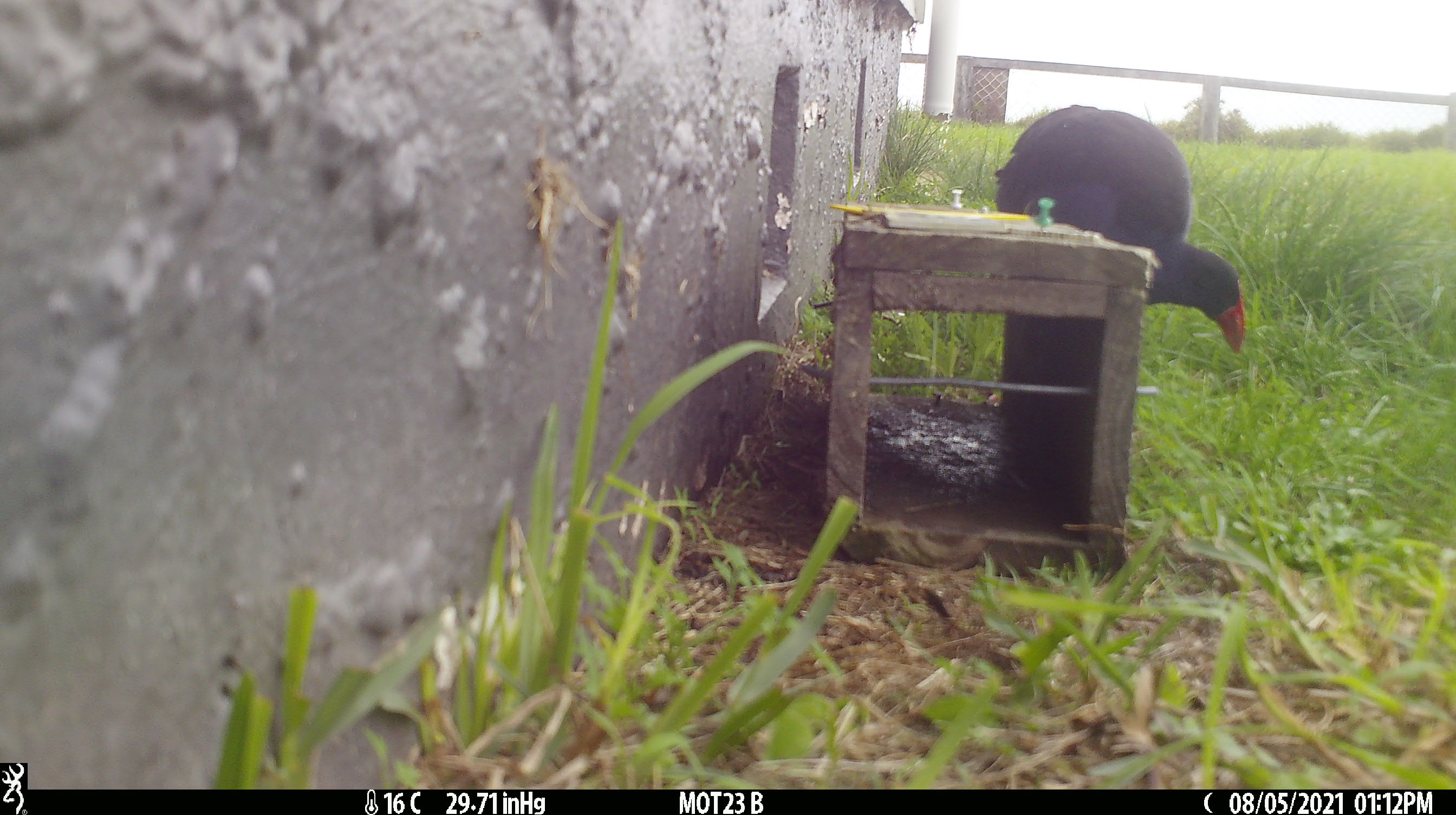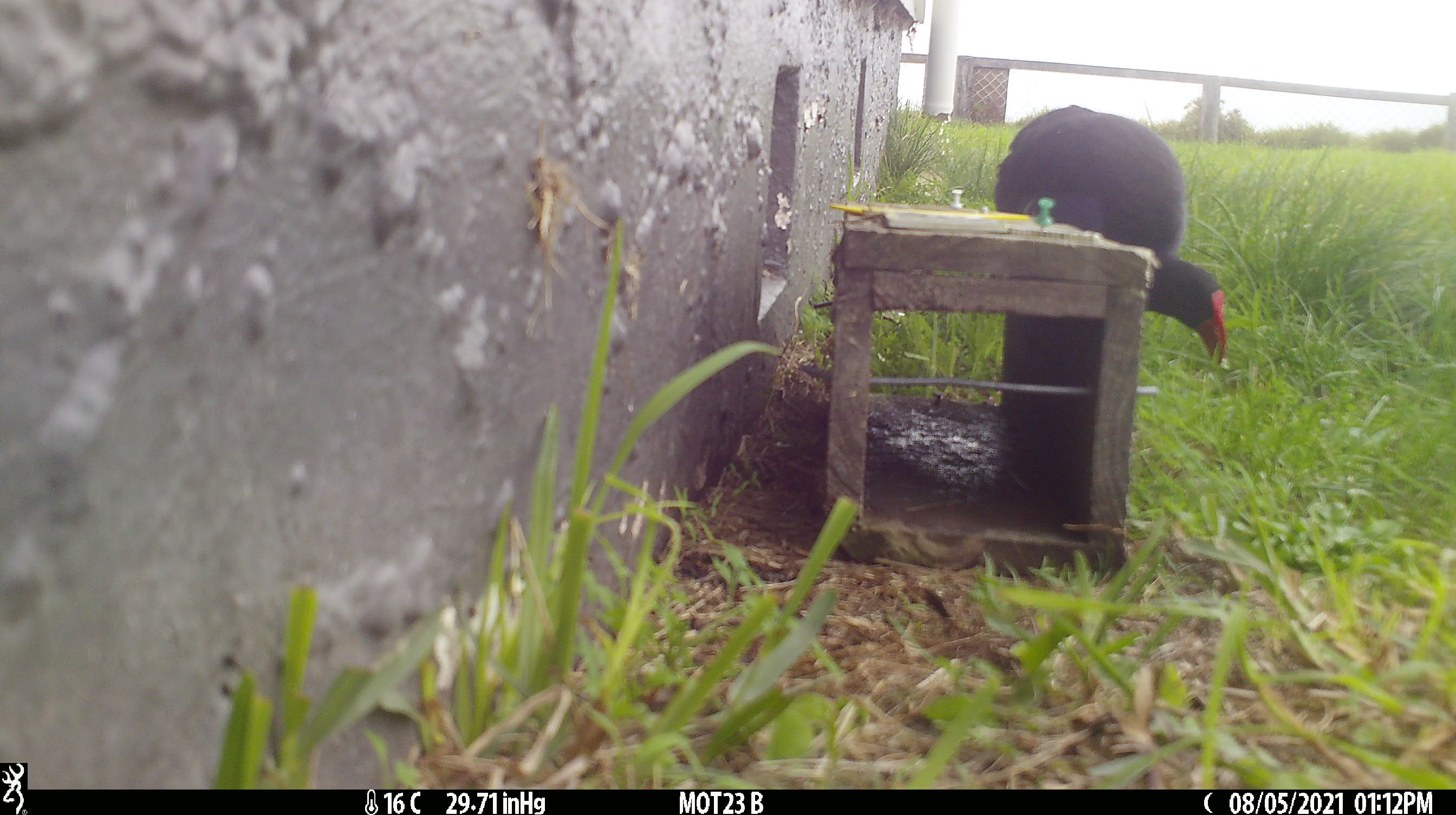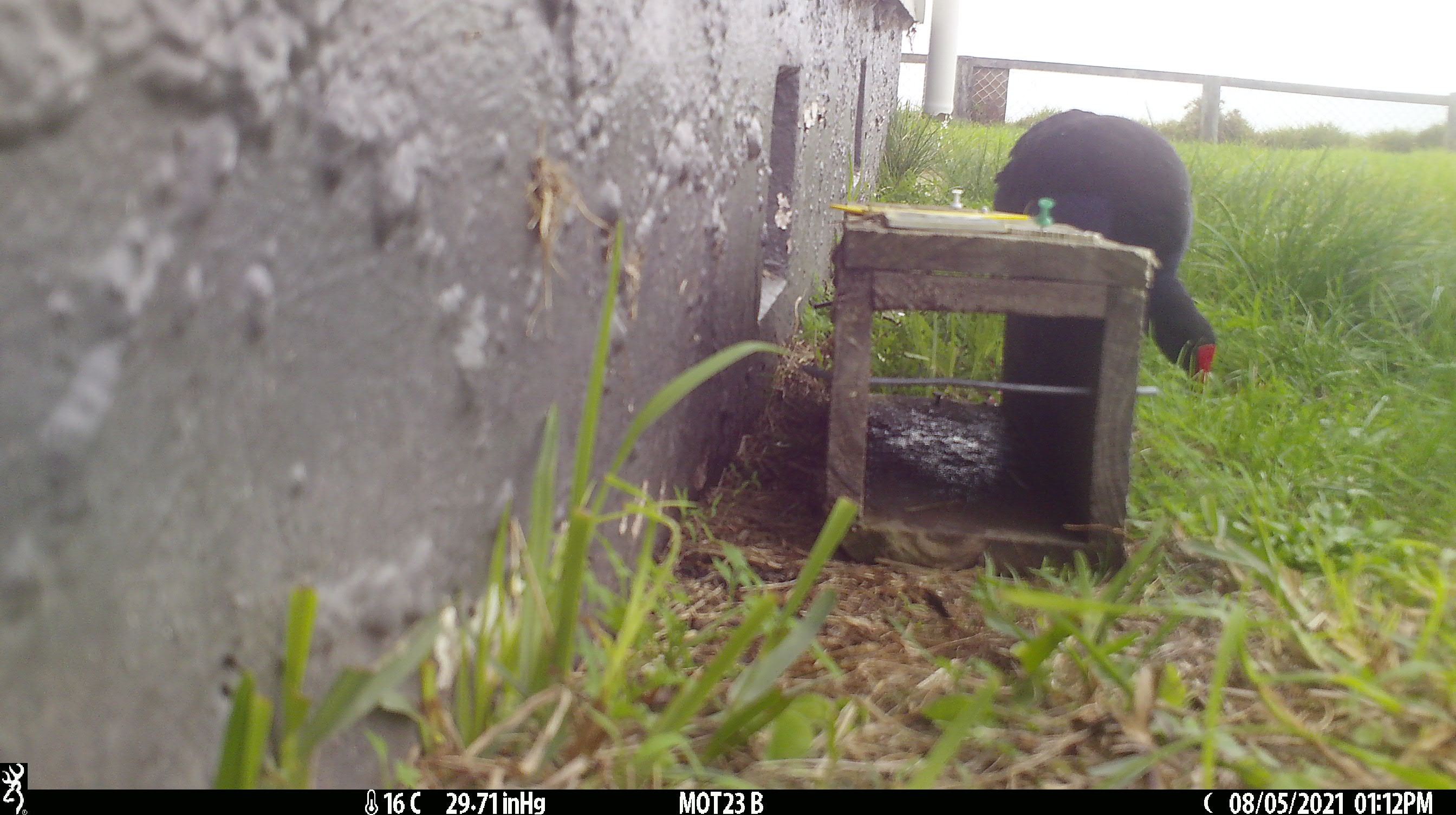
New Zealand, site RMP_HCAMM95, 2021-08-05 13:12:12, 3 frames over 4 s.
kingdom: Animalia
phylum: Chordata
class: Aves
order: Gruiformes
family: Rallidae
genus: Porphyrio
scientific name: Porphyrio melanotus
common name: australasian swamphen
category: pukeko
Pukeko (australasian swamphen) (Porphyrio melanotus).